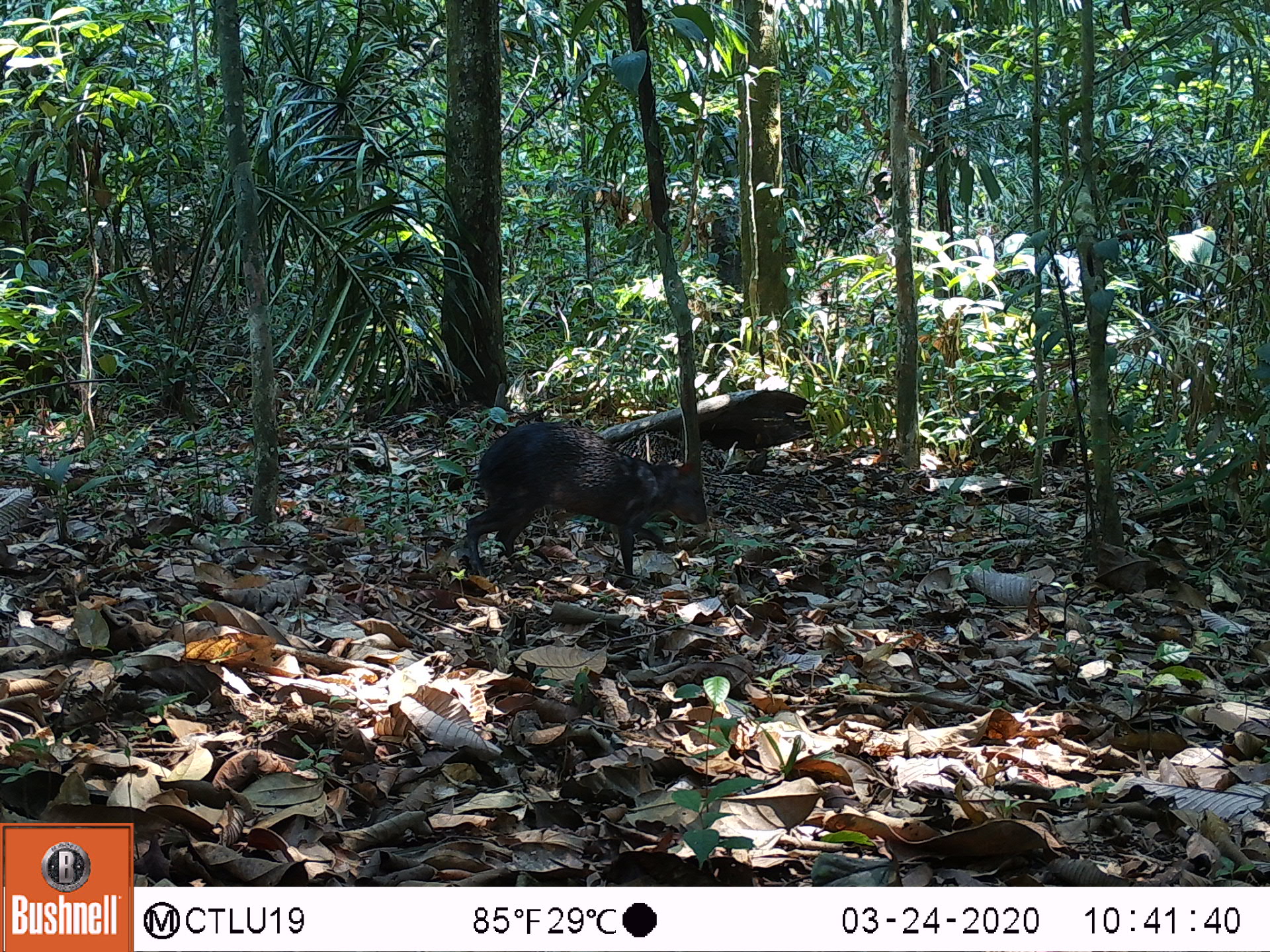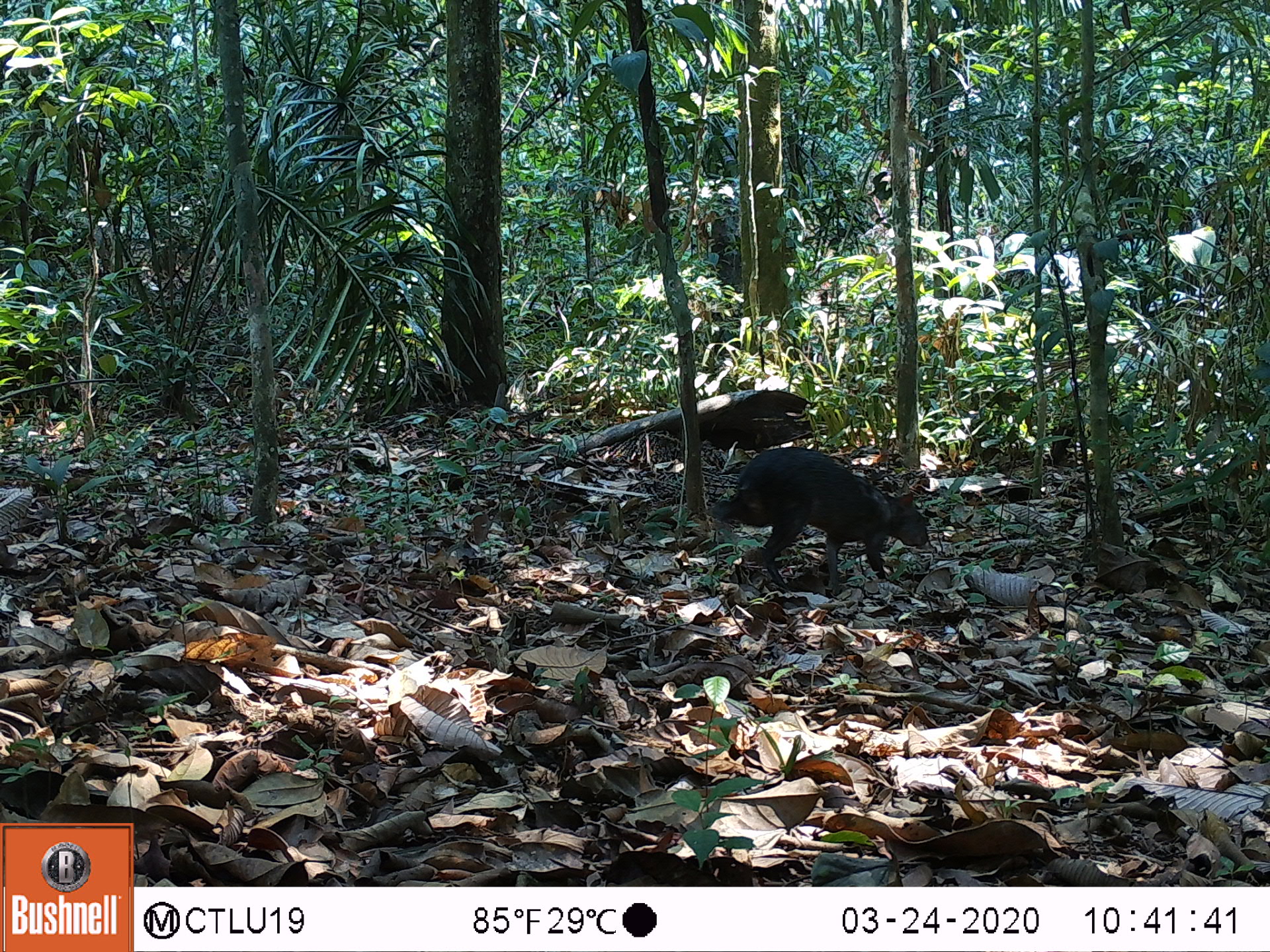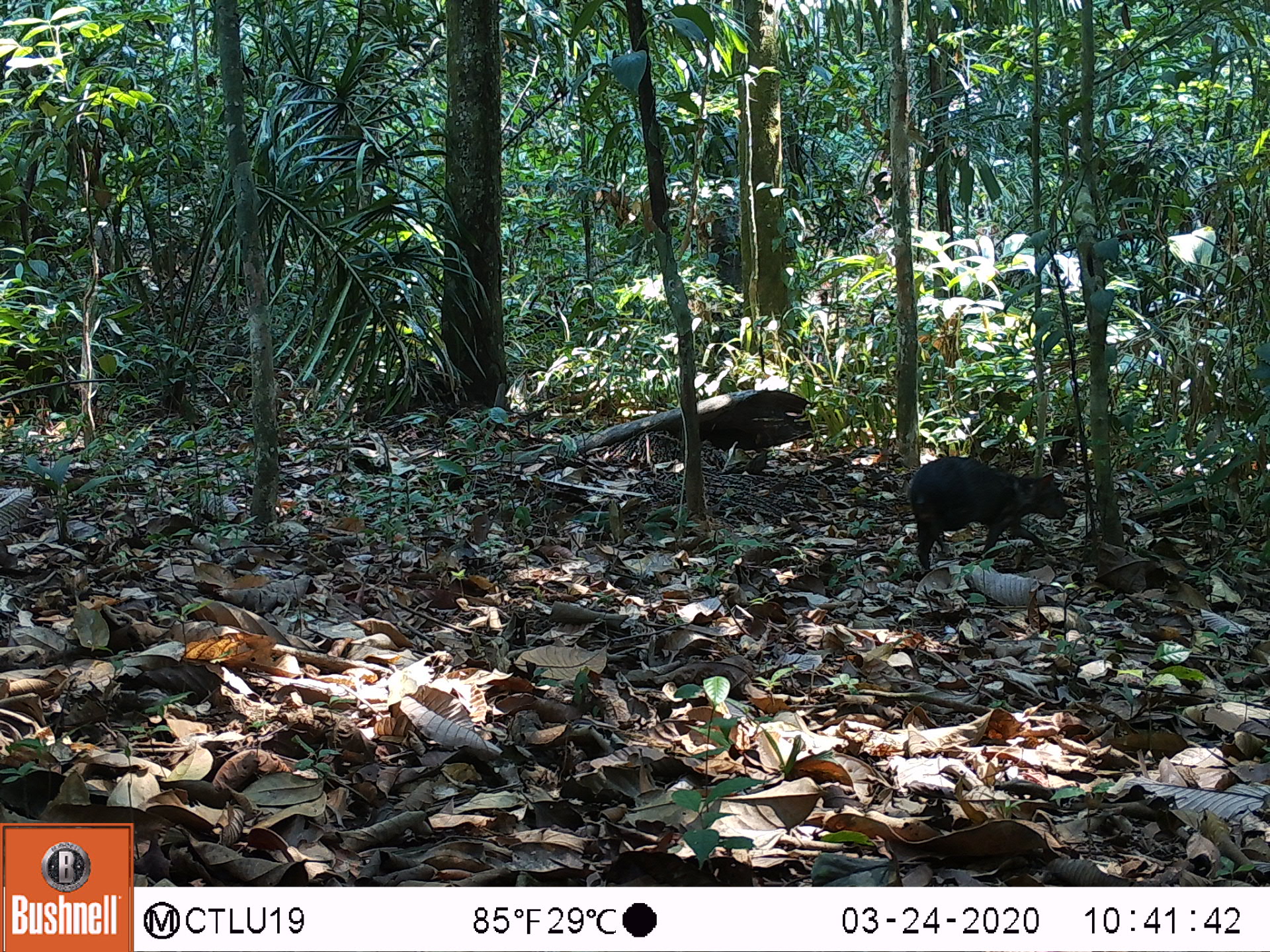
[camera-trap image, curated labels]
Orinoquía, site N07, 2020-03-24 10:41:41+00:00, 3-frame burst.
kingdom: Animalia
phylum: Chordata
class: Mammalia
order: Rodentia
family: Dasyproctidae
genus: Dasyprocta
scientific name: Dasyprocta fuliginosa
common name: black agouti